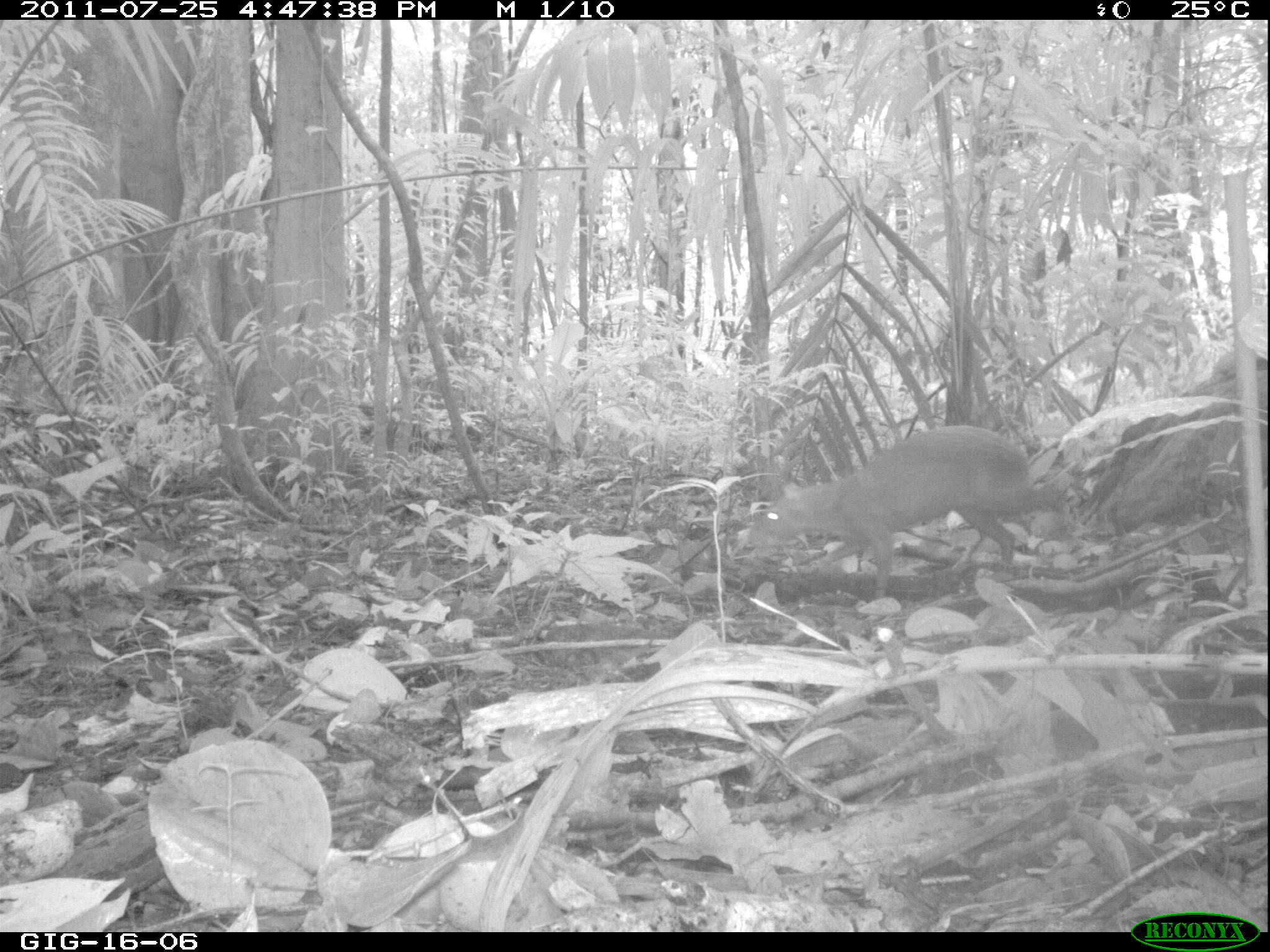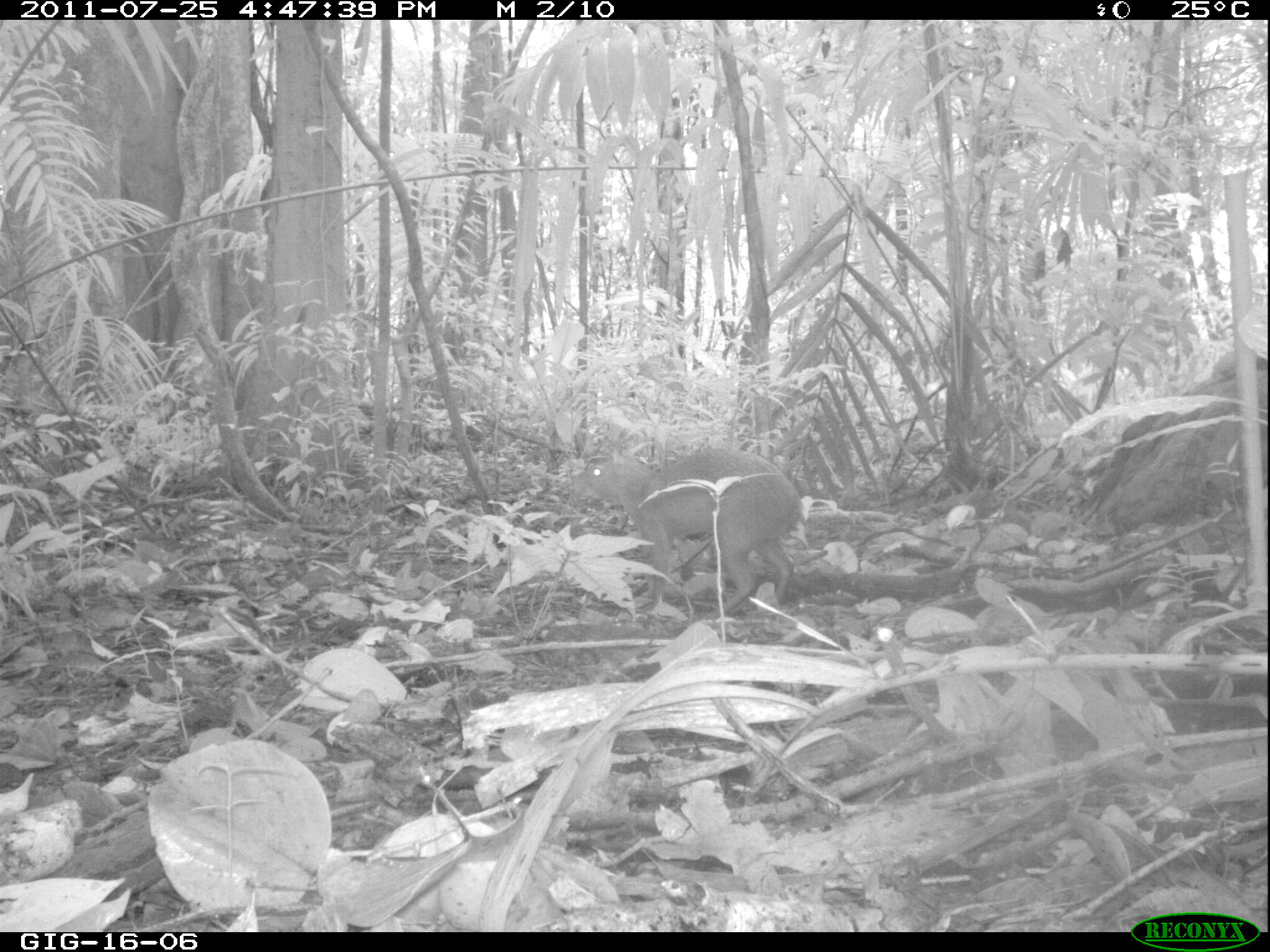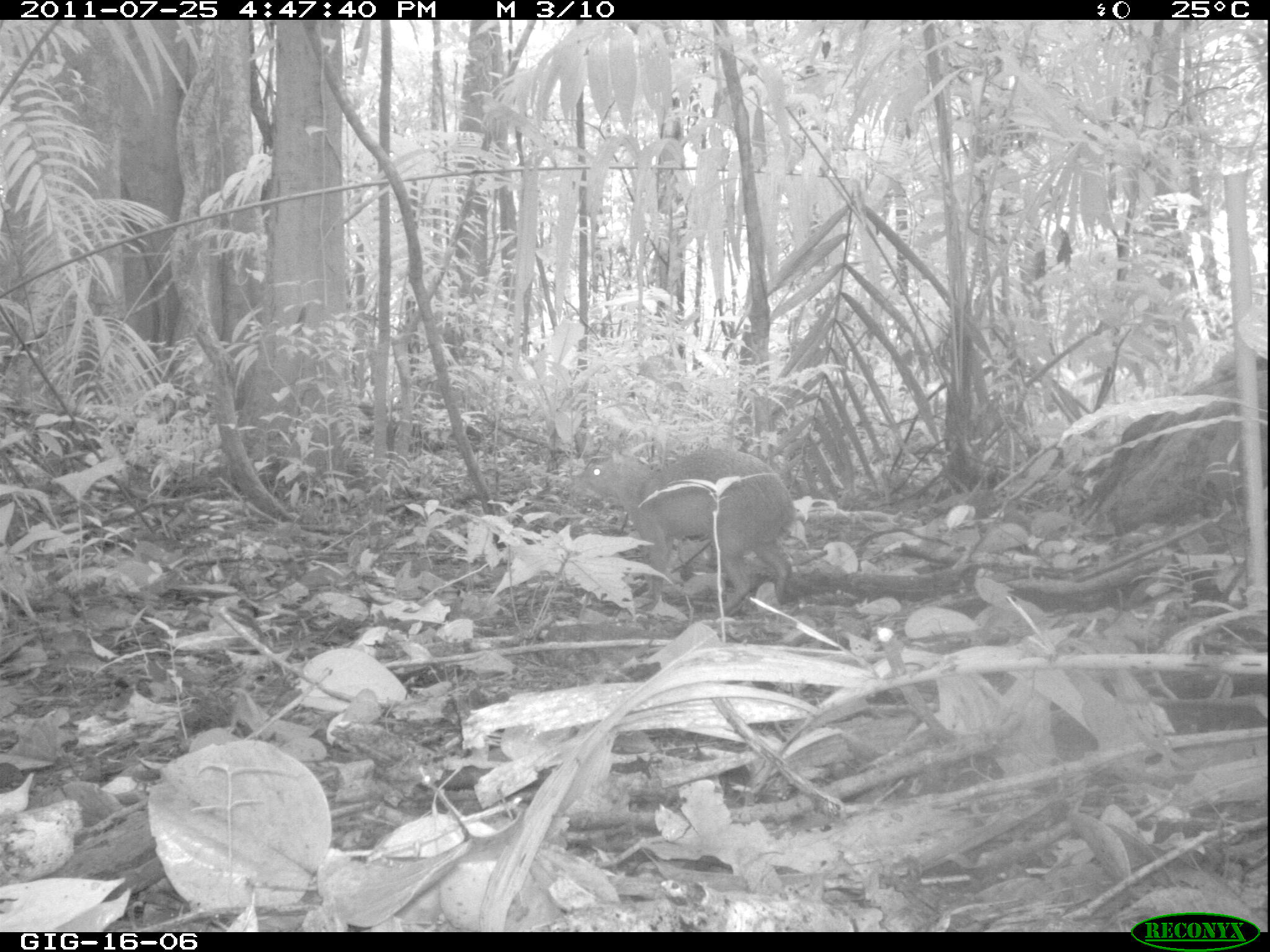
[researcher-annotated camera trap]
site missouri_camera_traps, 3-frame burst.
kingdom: Animalia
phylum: Chordata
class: Mammalia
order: Rodentia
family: Dasyproctidae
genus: Dasyprocta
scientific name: Dasyprocta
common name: agouti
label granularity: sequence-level